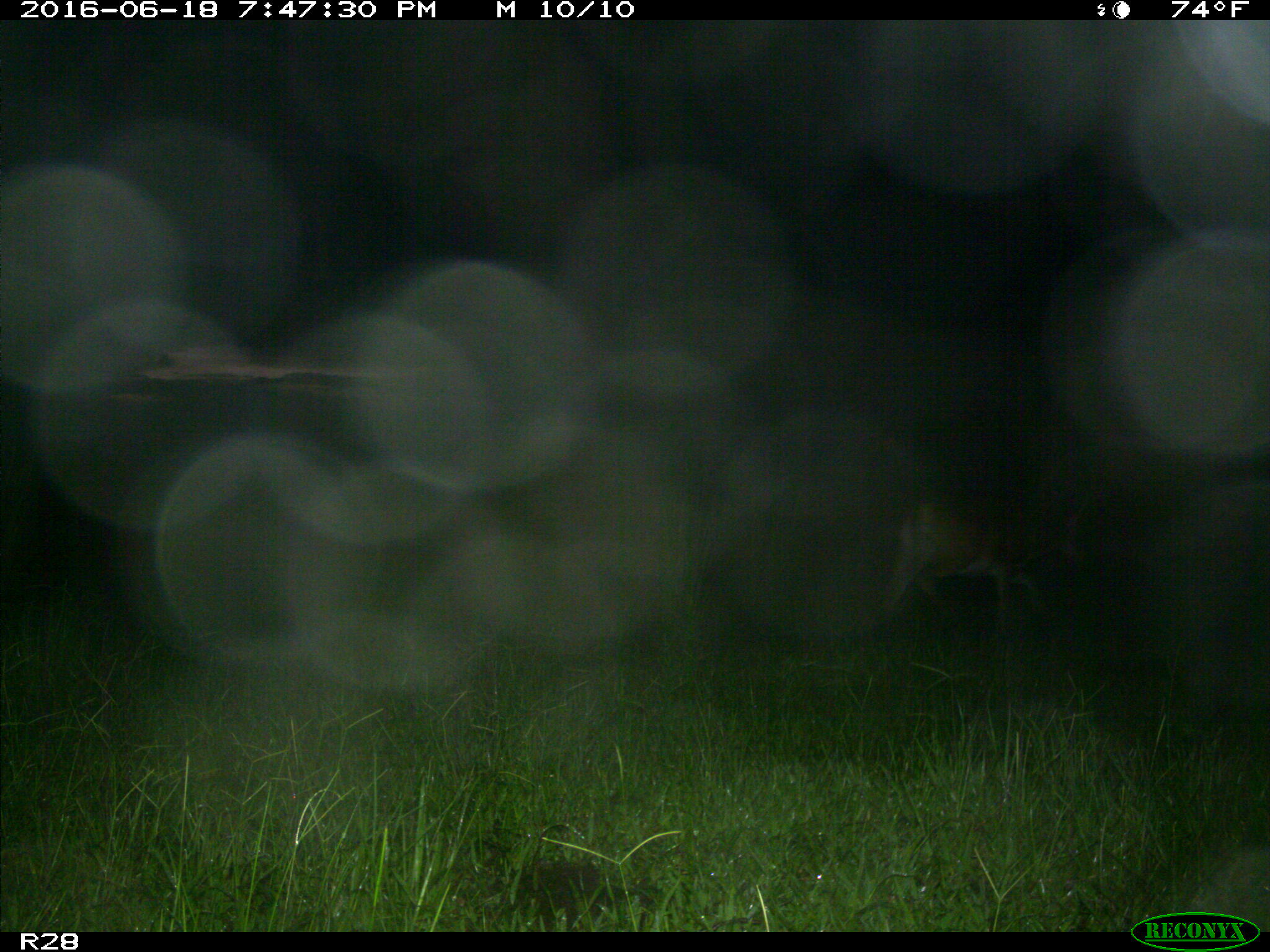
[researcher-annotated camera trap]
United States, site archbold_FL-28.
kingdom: Animalia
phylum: Chordata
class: Mammalia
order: Artiodactyla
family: Cervidae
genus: Odocoileus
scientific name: Odocoileus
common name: deer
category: unidentified deer